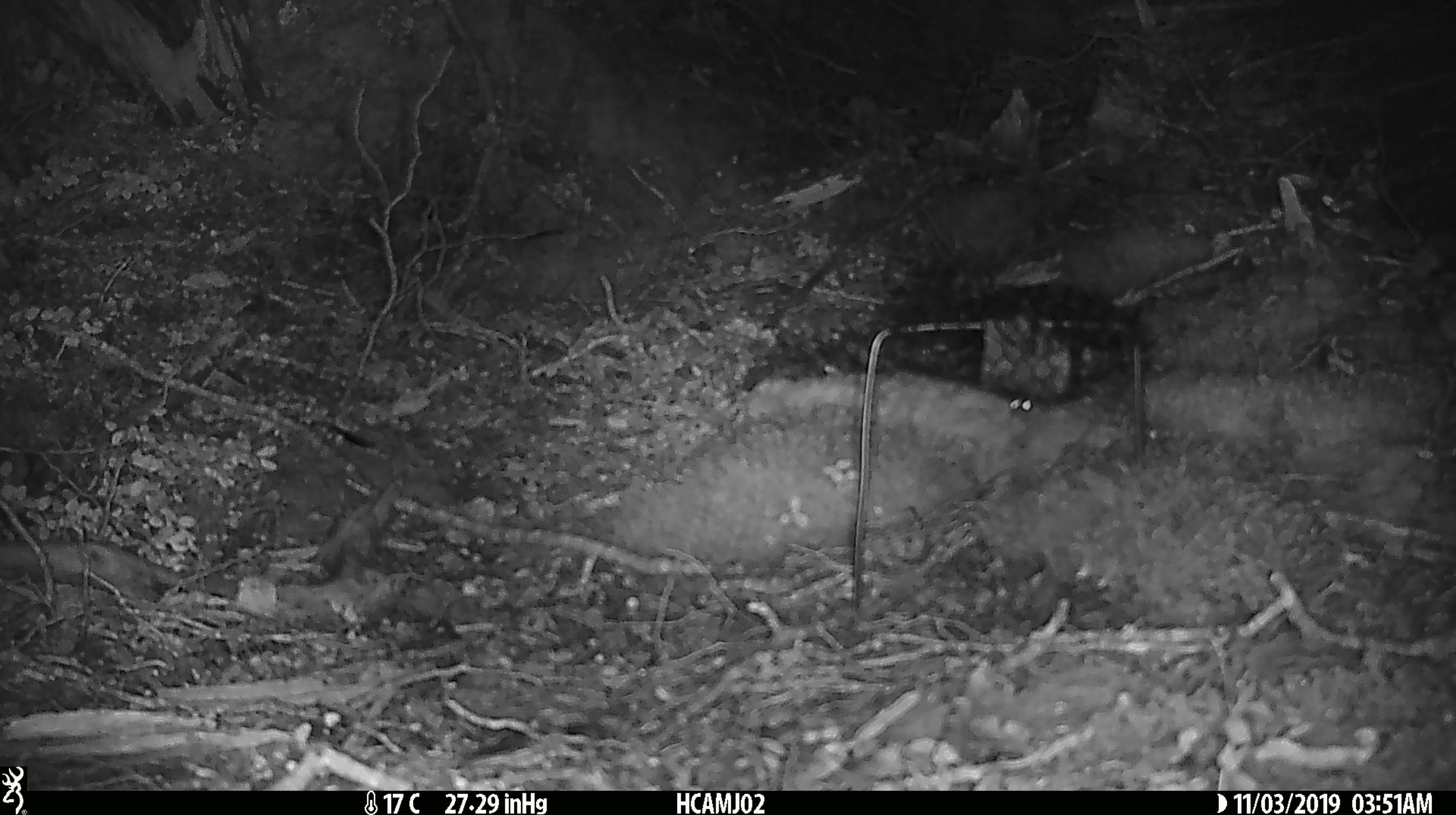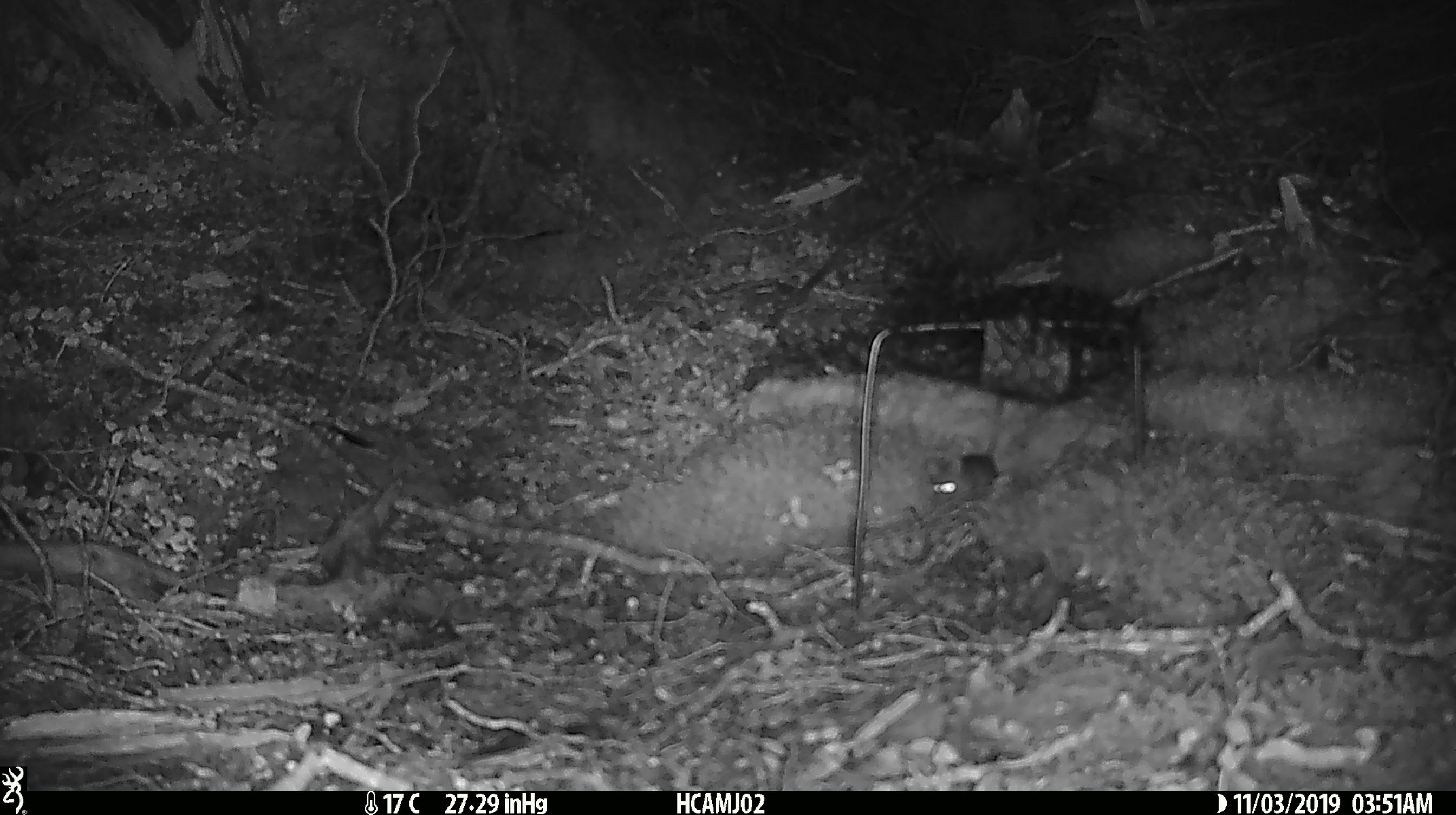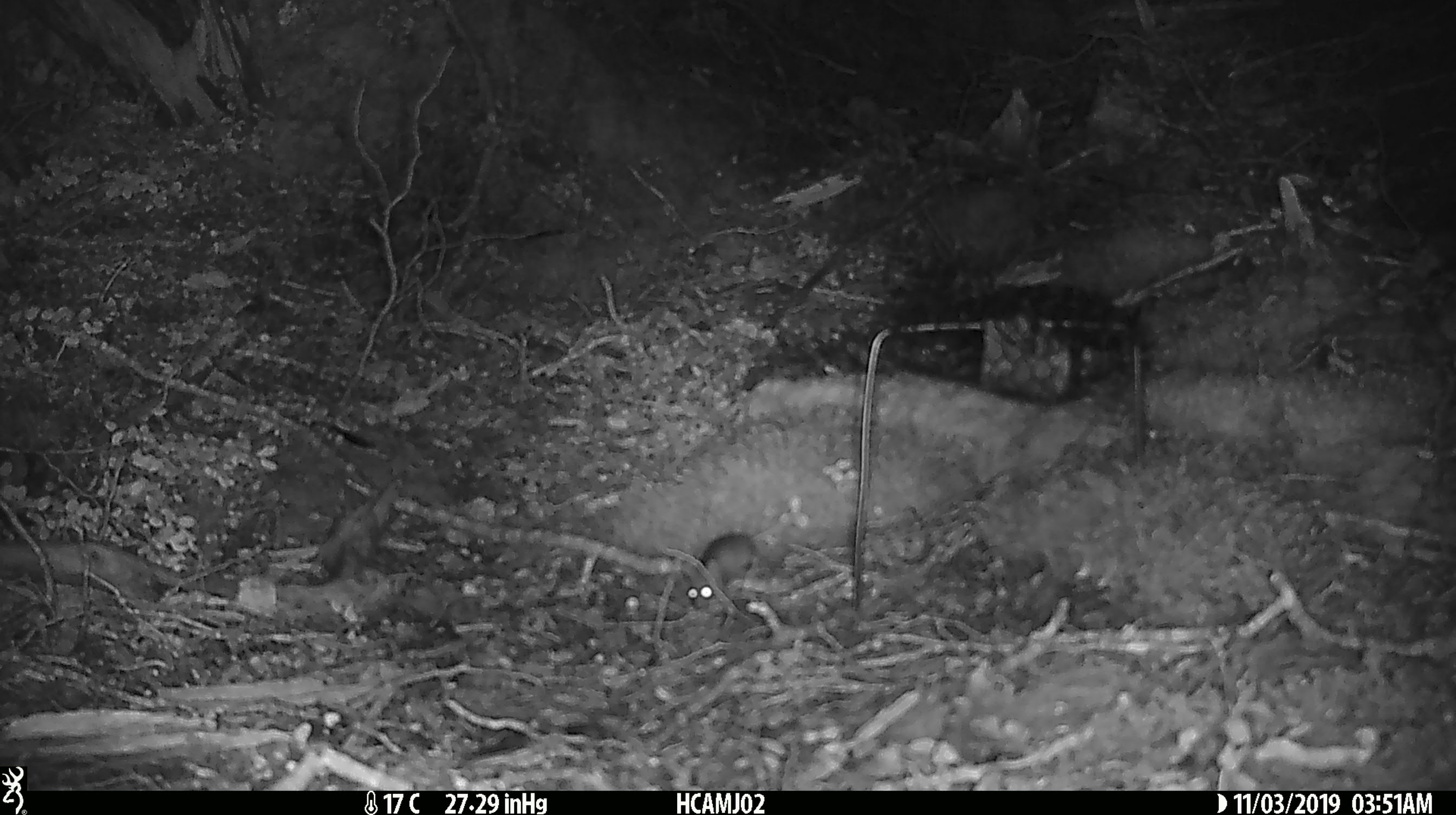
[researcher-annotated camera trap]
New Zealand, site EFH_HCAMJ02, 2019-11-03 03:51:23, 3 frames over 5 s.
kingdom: Animalia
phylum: Chordata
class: Mammalia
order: Rodentia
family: Muridae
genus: Mus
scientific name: Mus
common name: mouse